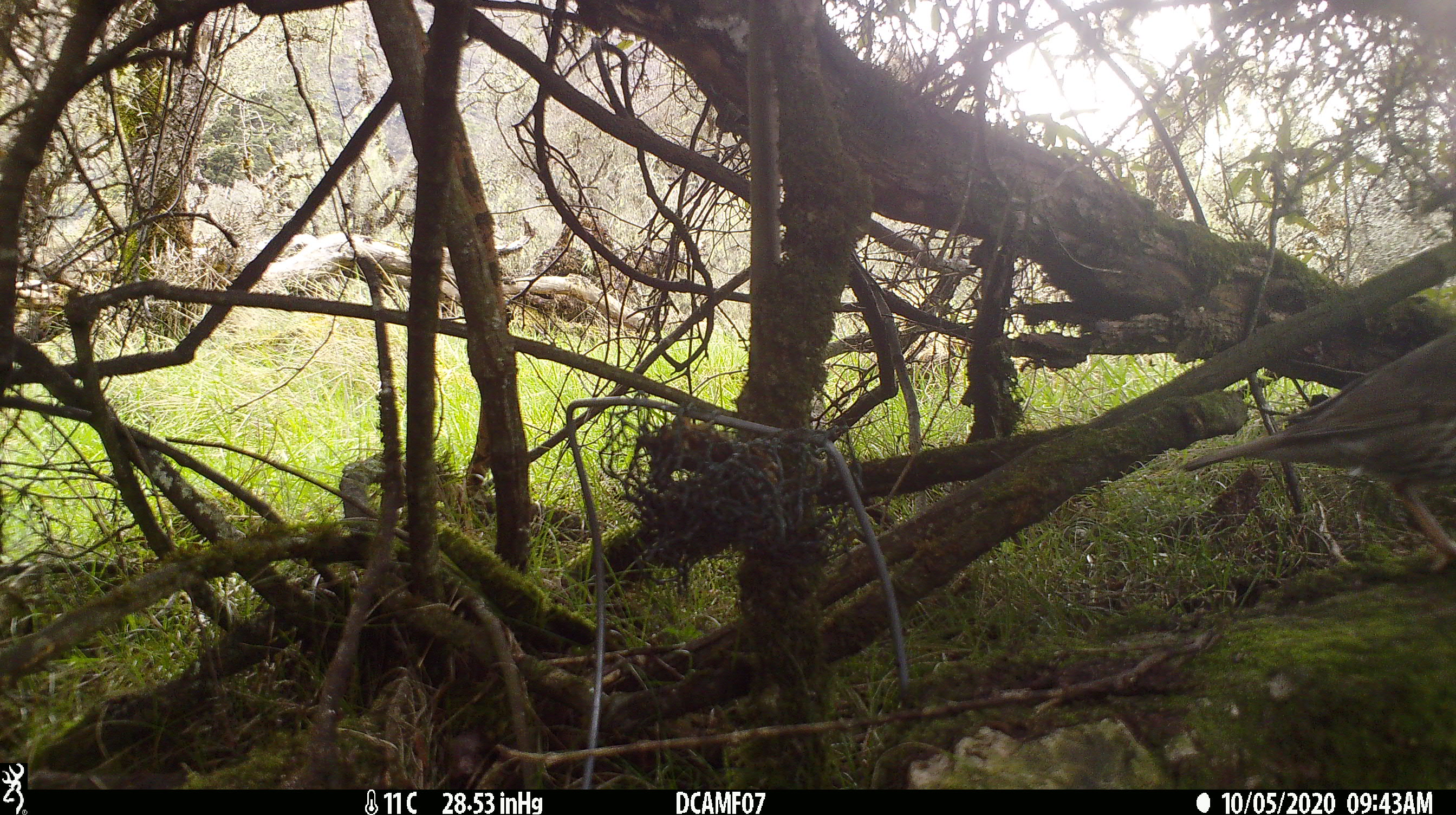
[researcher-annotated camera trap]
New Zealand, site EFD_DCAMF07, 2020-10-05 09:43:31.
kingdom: Animalia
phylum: Chordata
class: Aves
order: Passeriformes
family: Turdidae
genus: Turdus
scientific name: Turdus philomelos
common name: song thrush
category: thrush